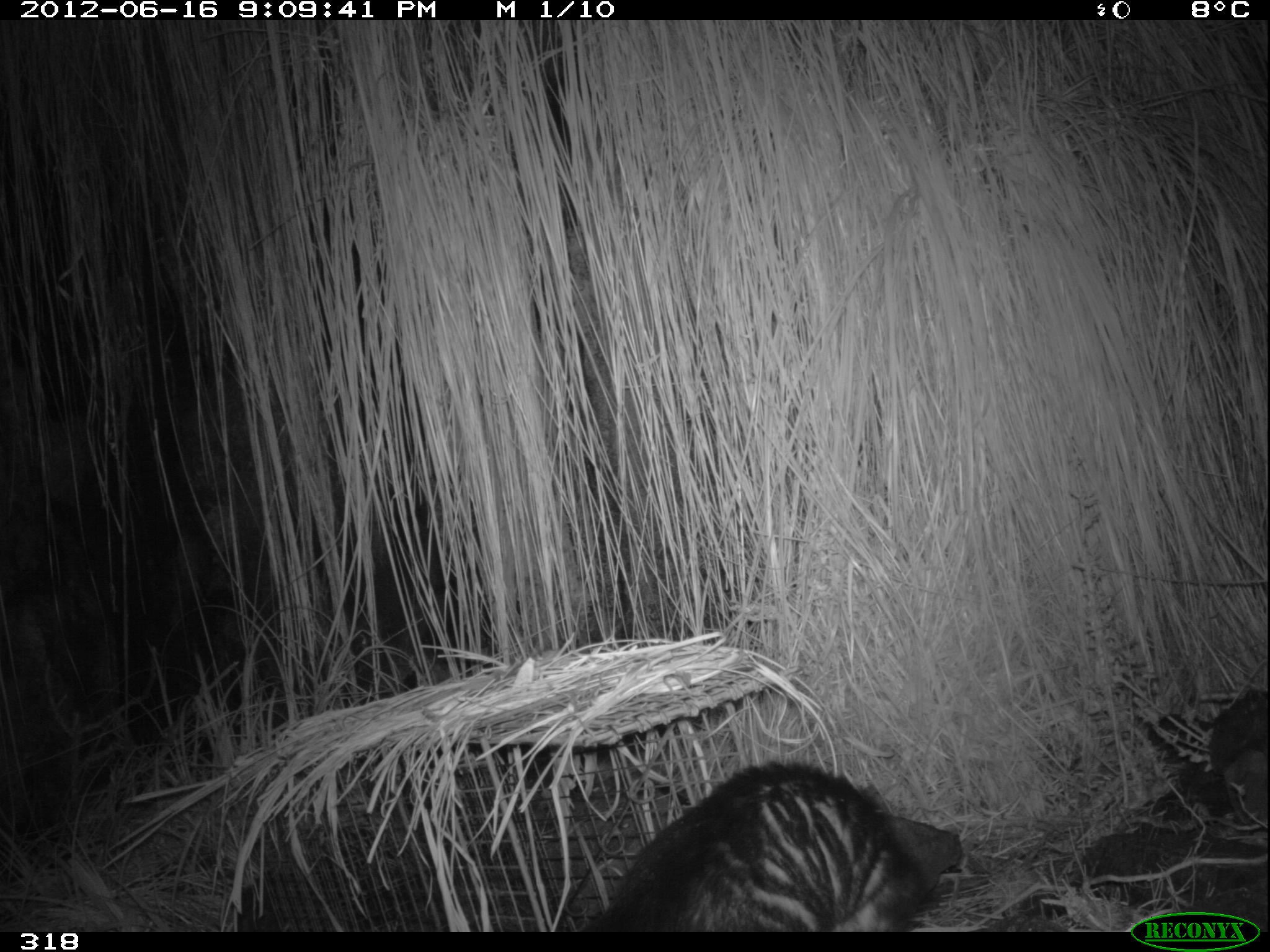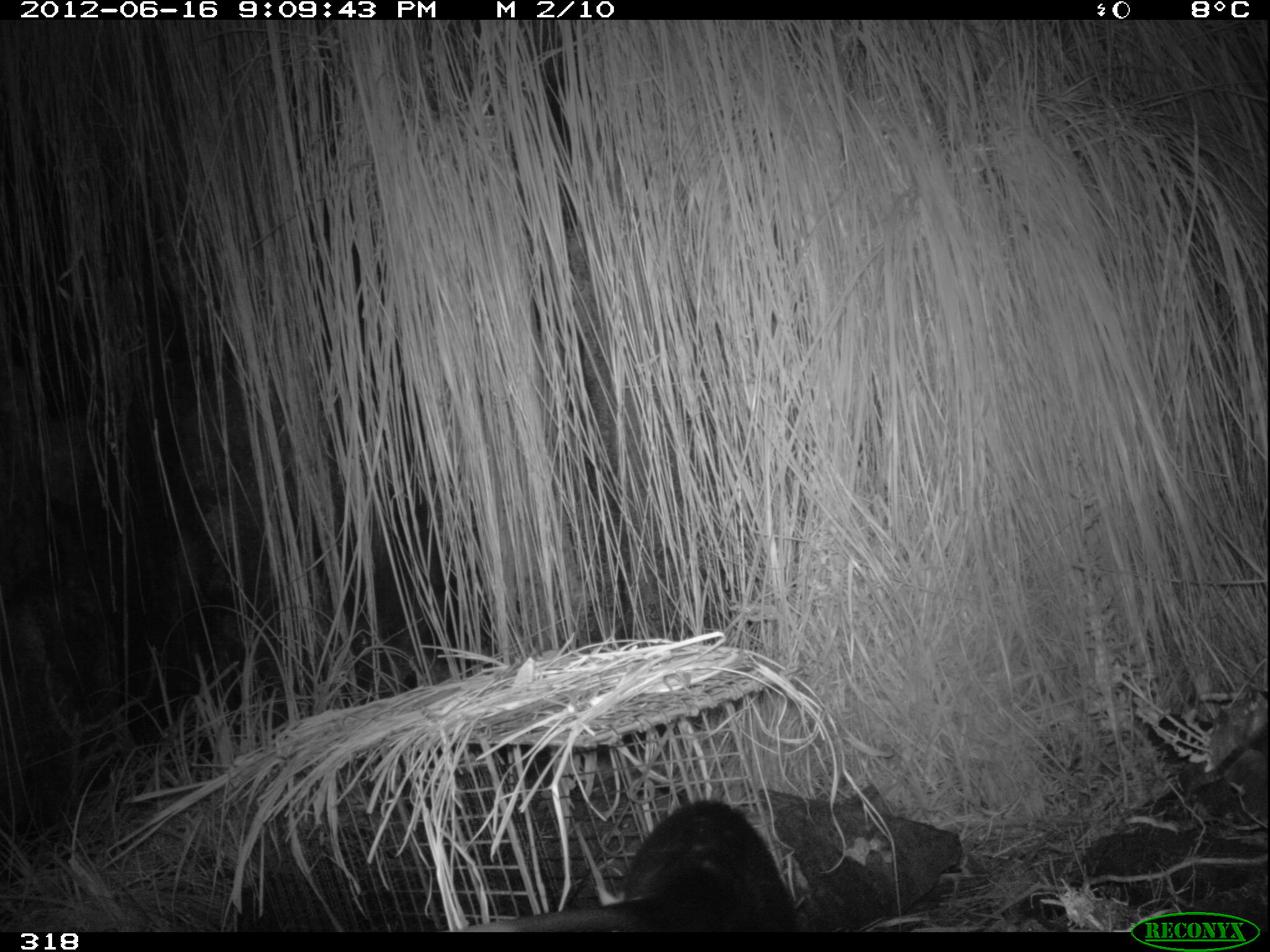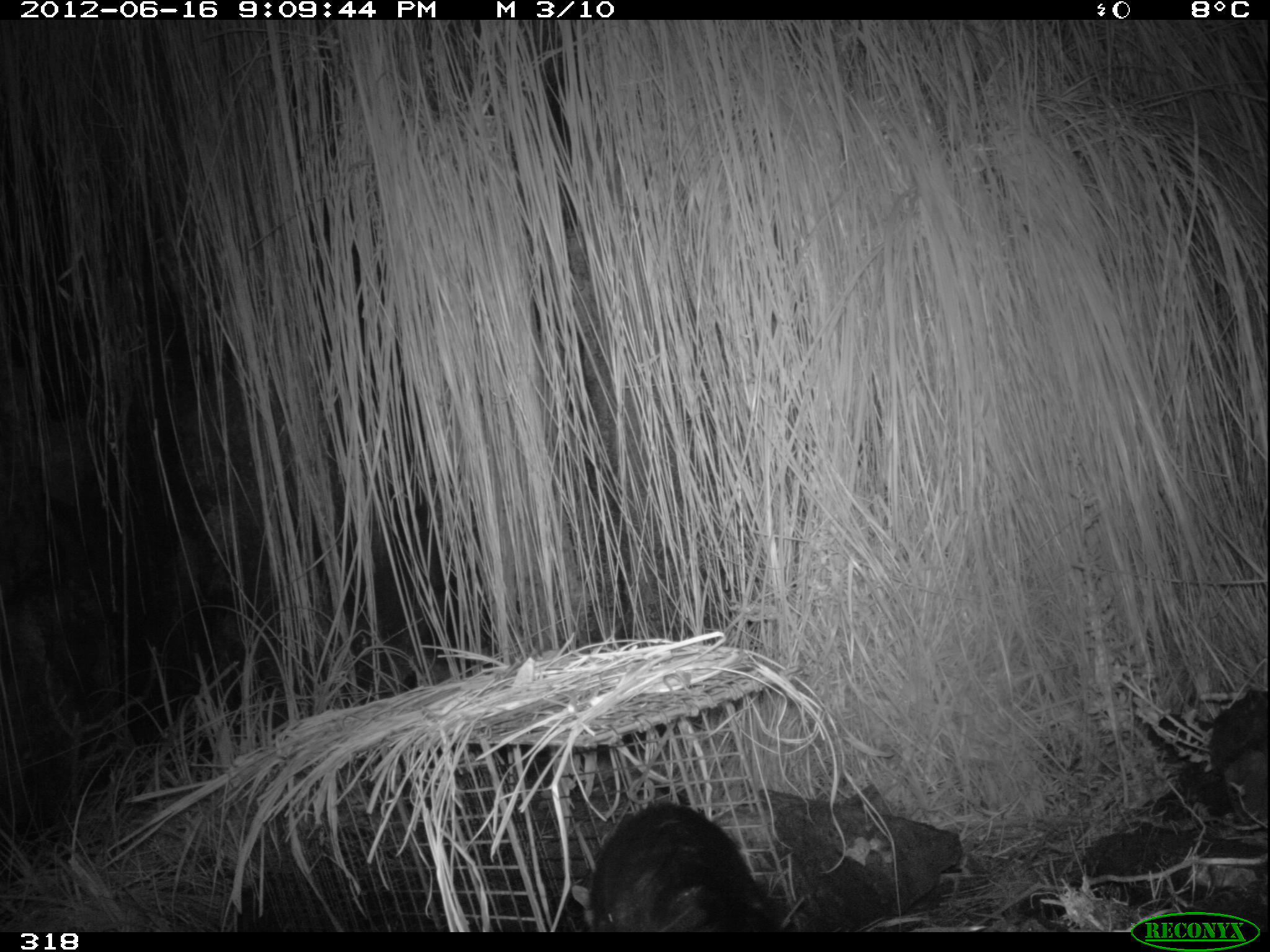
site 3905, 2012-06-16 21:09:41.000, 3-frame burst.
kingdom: Animalia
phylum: Chordata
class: Mammalia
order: Didelphimorphia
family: Didelphidae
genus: Didelphis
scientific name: Didelphis pernigra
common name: andean white-eared opossum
Didelphis pernigra (andean white-eared opossum).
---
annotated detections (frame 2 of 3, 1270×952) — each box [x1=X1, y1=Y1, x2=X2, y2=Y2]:
didelphis pernigra: [x1=456, y1=799, x2=799, y2=932]